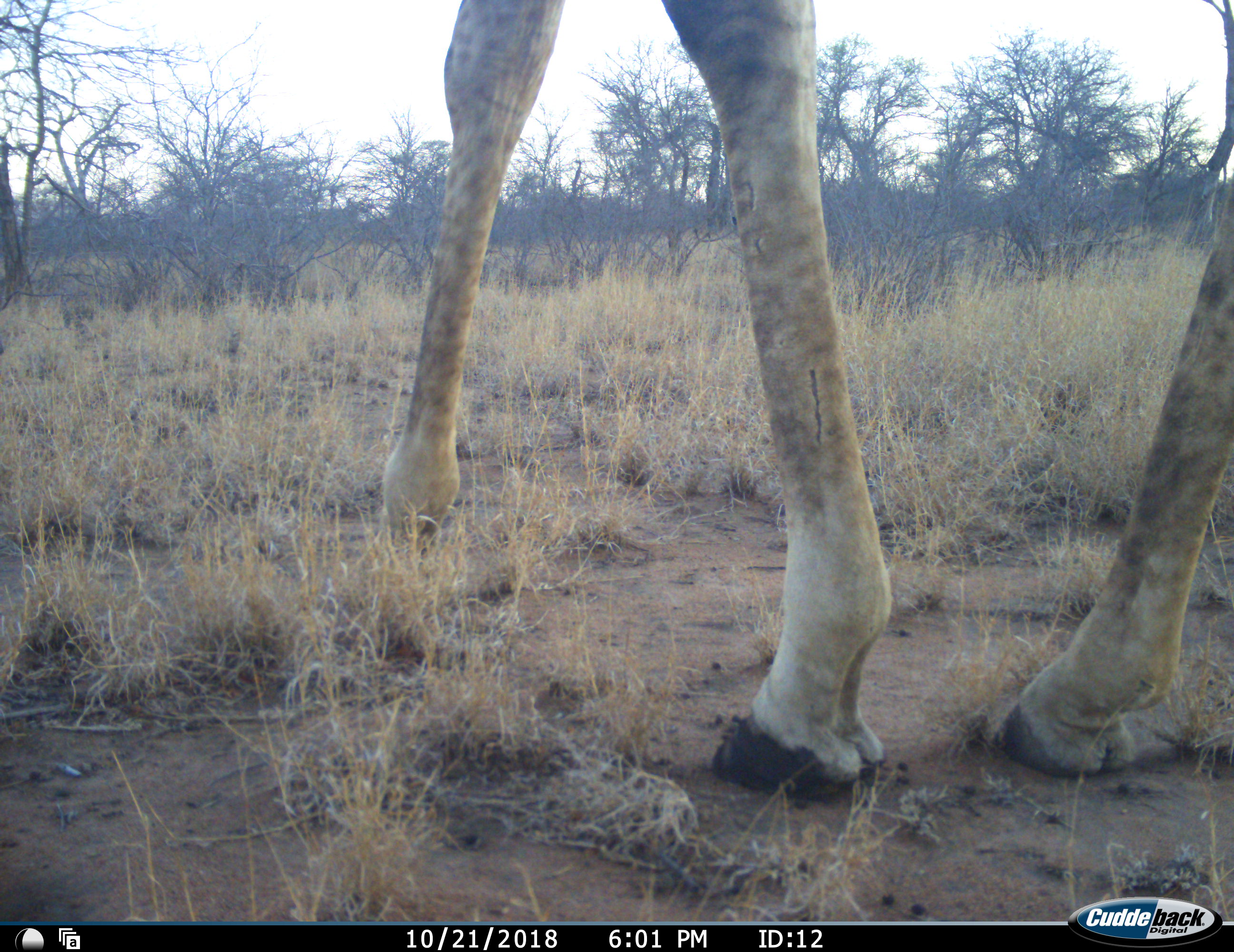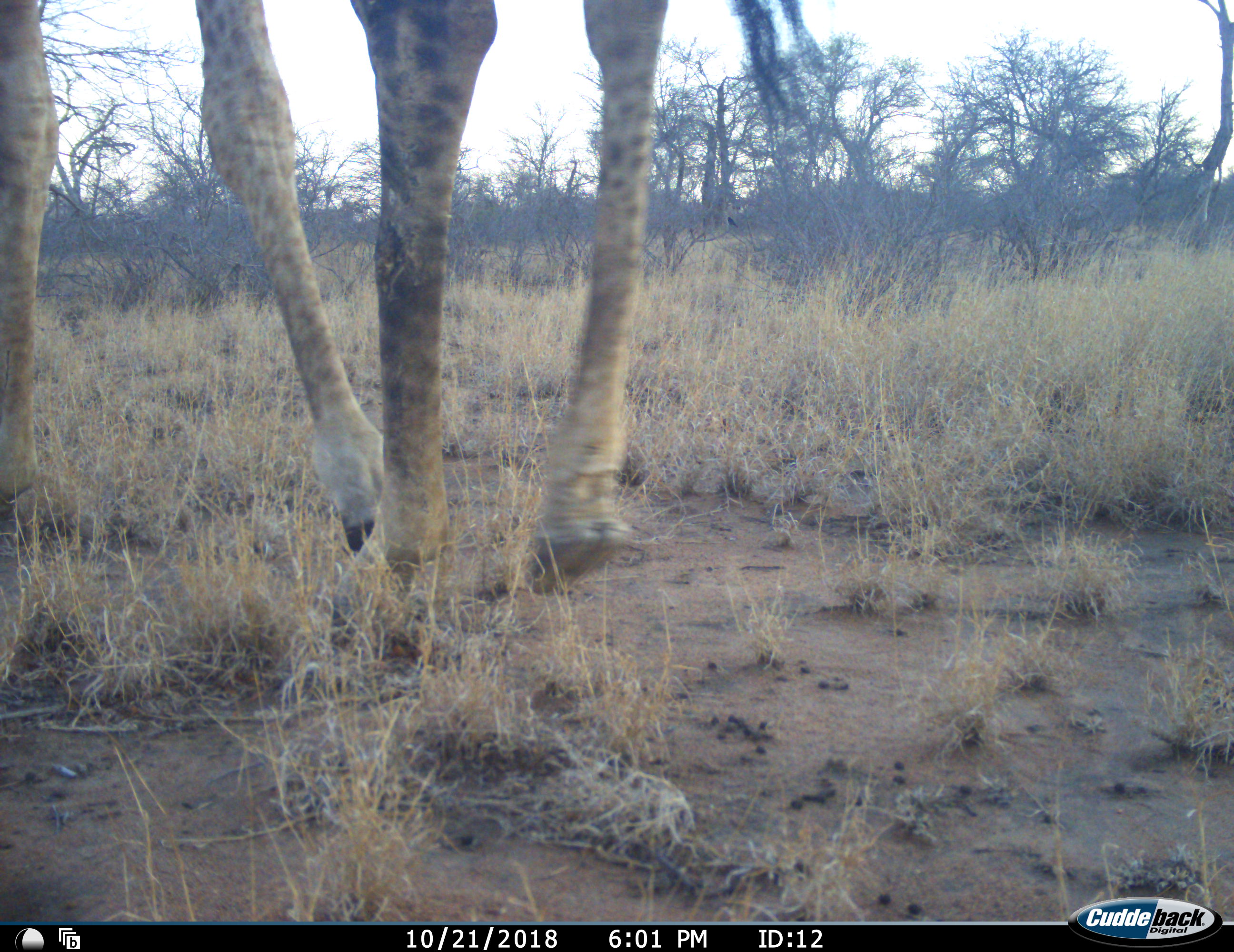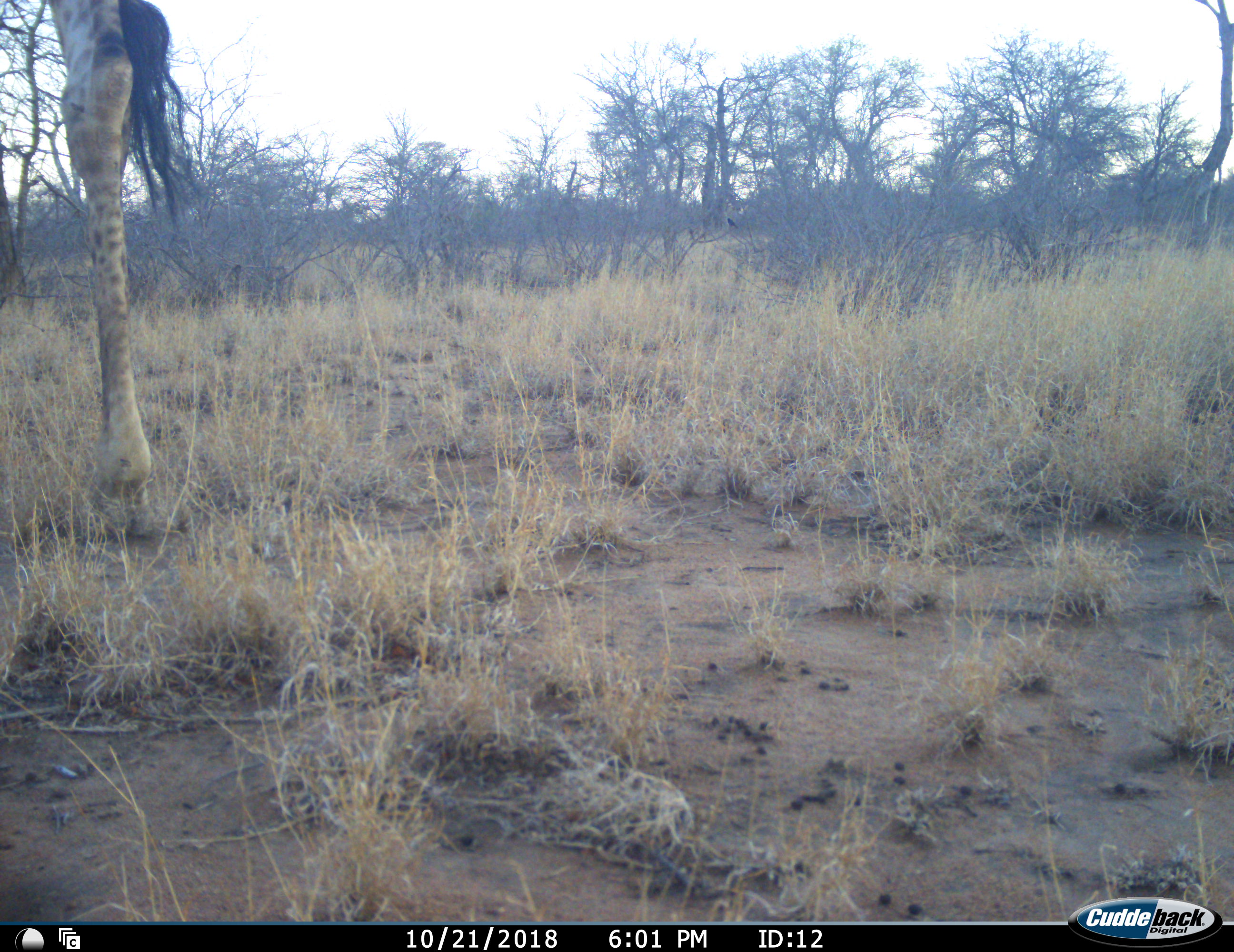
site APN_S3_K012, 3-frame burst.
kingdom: Animalia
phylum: Chordata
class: Mammalia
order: Artiodactyla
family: Giraffidae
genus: Giraffa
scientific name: Giraffa camelopardalis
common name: giraffe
Giraffe (Giraffa camelopardalis), count 1. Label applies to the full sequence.